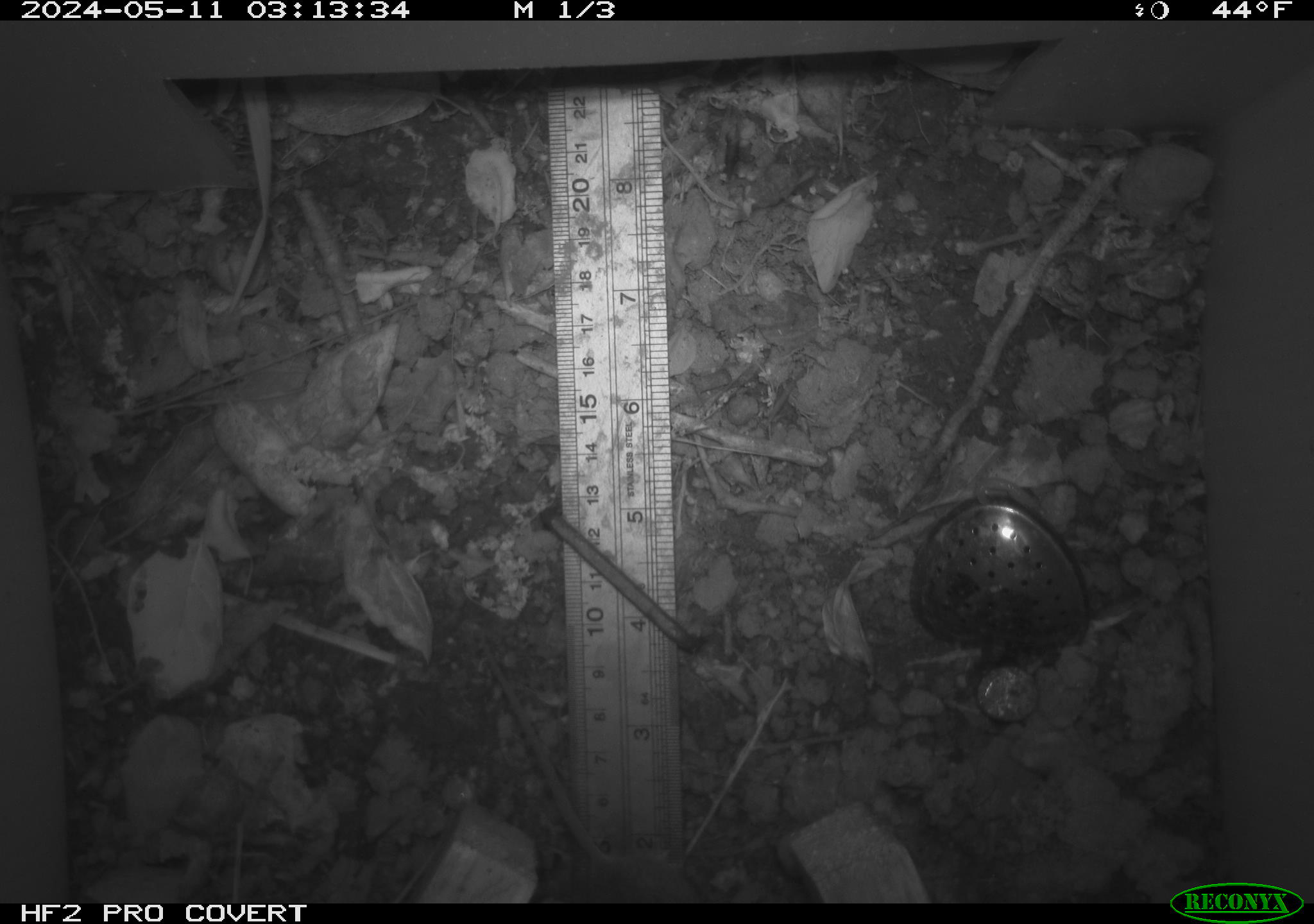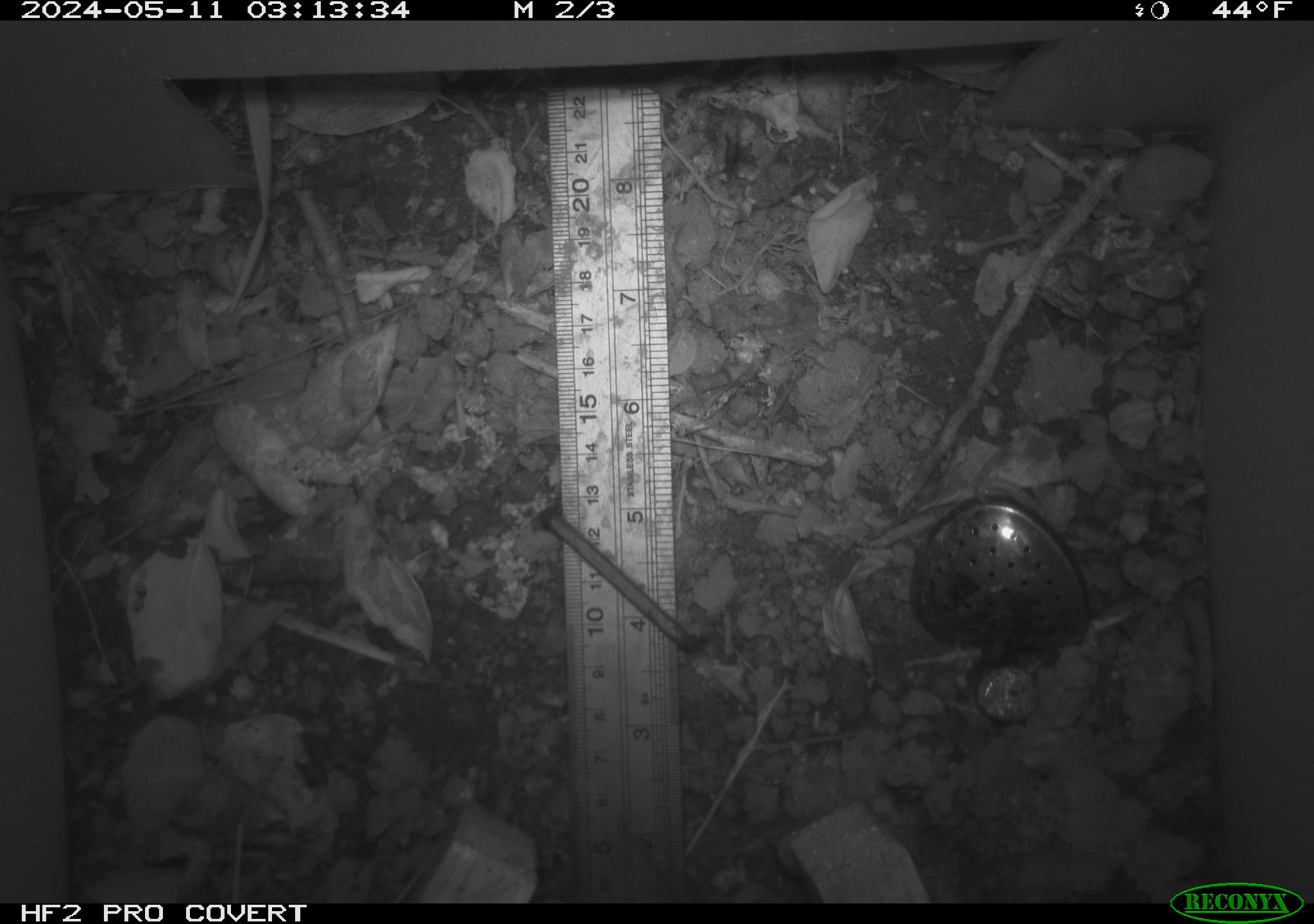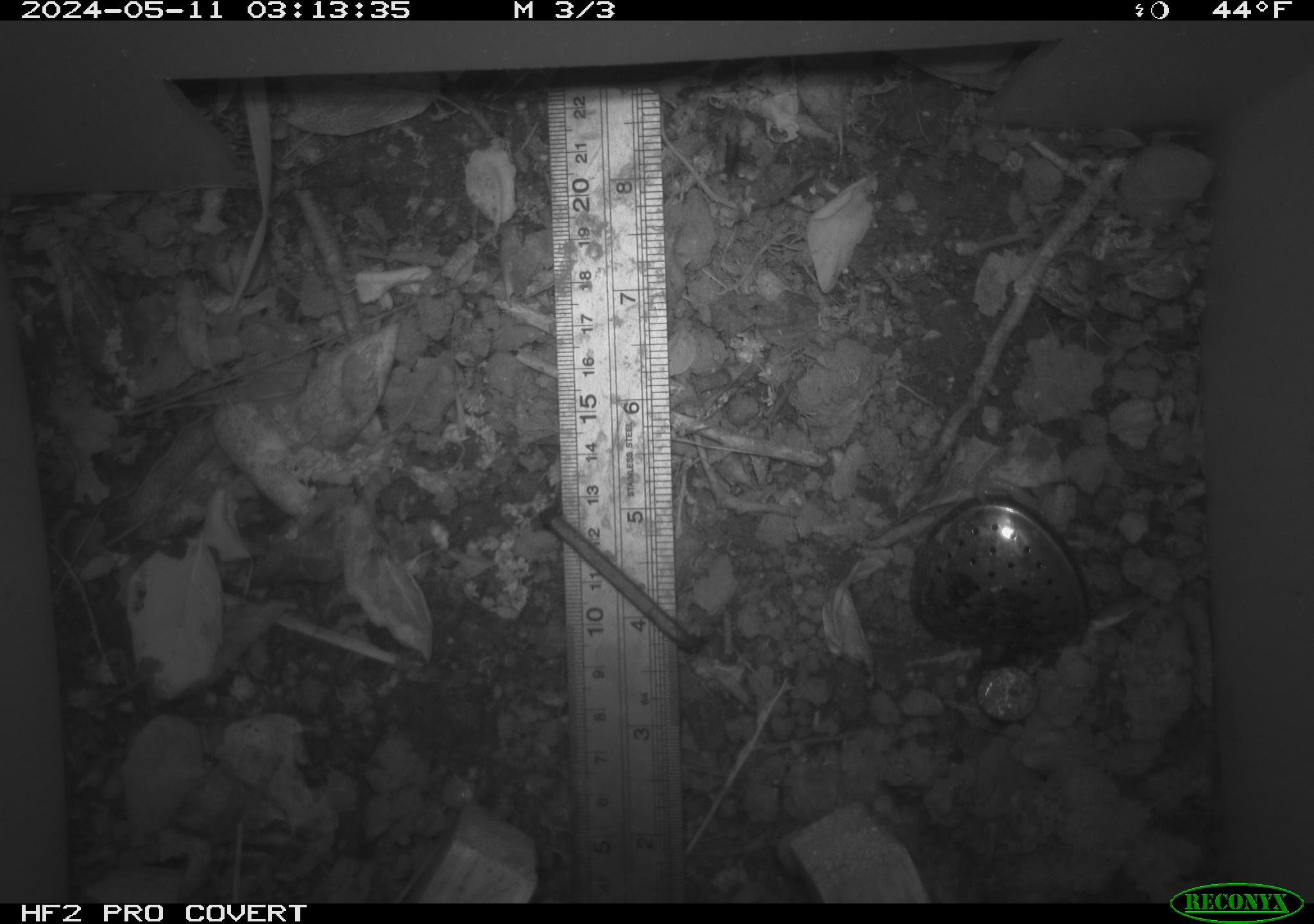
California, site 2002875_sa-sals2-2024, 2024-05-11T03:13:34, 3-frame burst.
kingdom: Animalia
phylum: Chordata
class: Mammalia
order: Rodentia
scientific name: Rodentia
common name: rodent